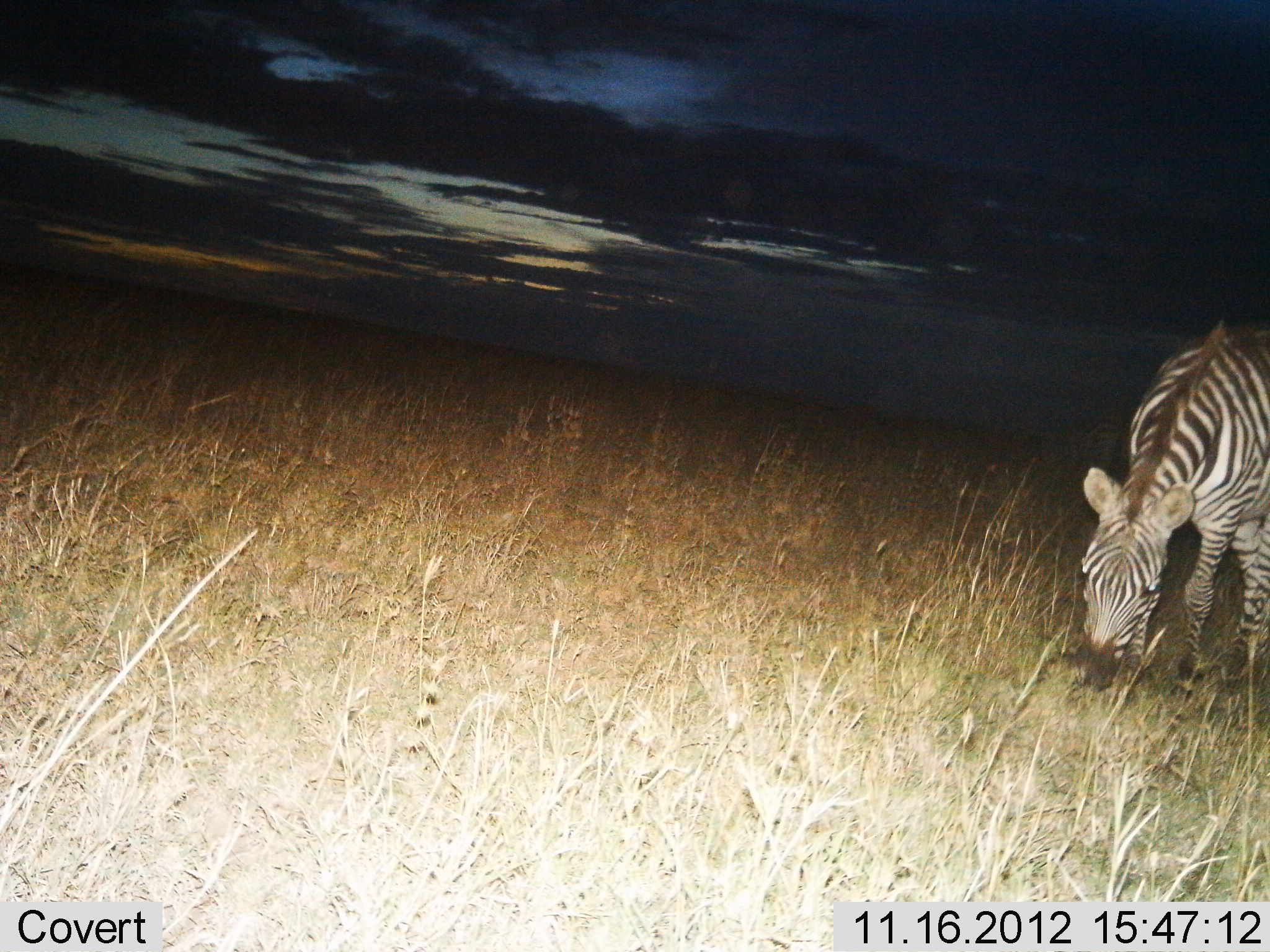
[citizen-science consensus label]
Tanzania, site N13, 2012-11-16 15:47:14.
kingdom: Animalia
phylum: Chordata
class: Mammalia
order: Perissodactyla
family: Equidae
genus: Equus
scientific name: Equus quagga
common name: plains zebra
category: zebra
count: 1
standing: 10%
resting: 0%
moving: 0%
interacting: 0%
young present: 0%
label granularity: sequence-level